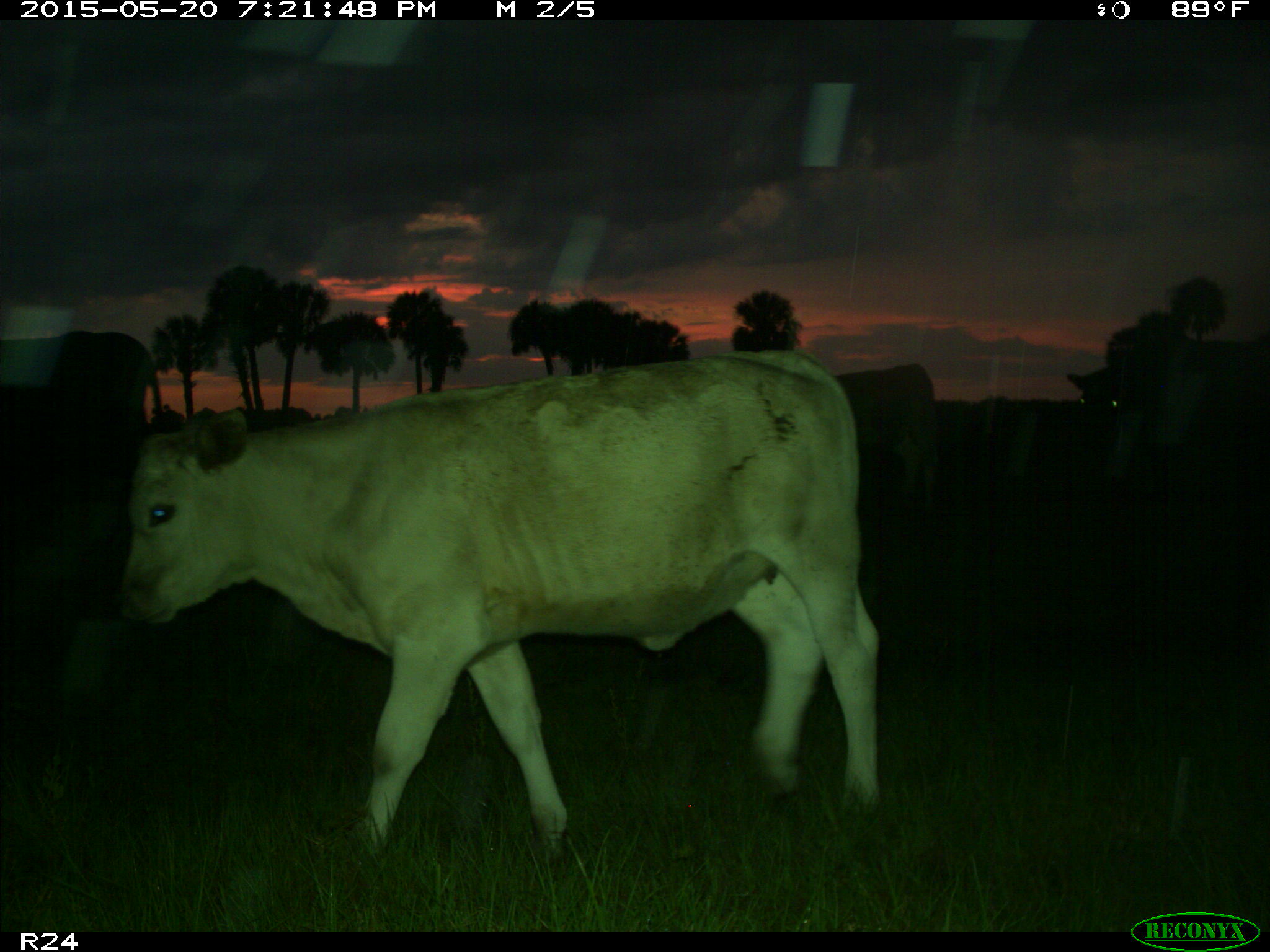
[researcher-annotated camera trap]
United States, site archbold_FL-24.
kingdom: Animalia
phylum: Chordata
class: Mammalia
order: Artiodactyla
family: Bovidae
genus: Bos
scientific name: Bos taurus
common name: domestic cow